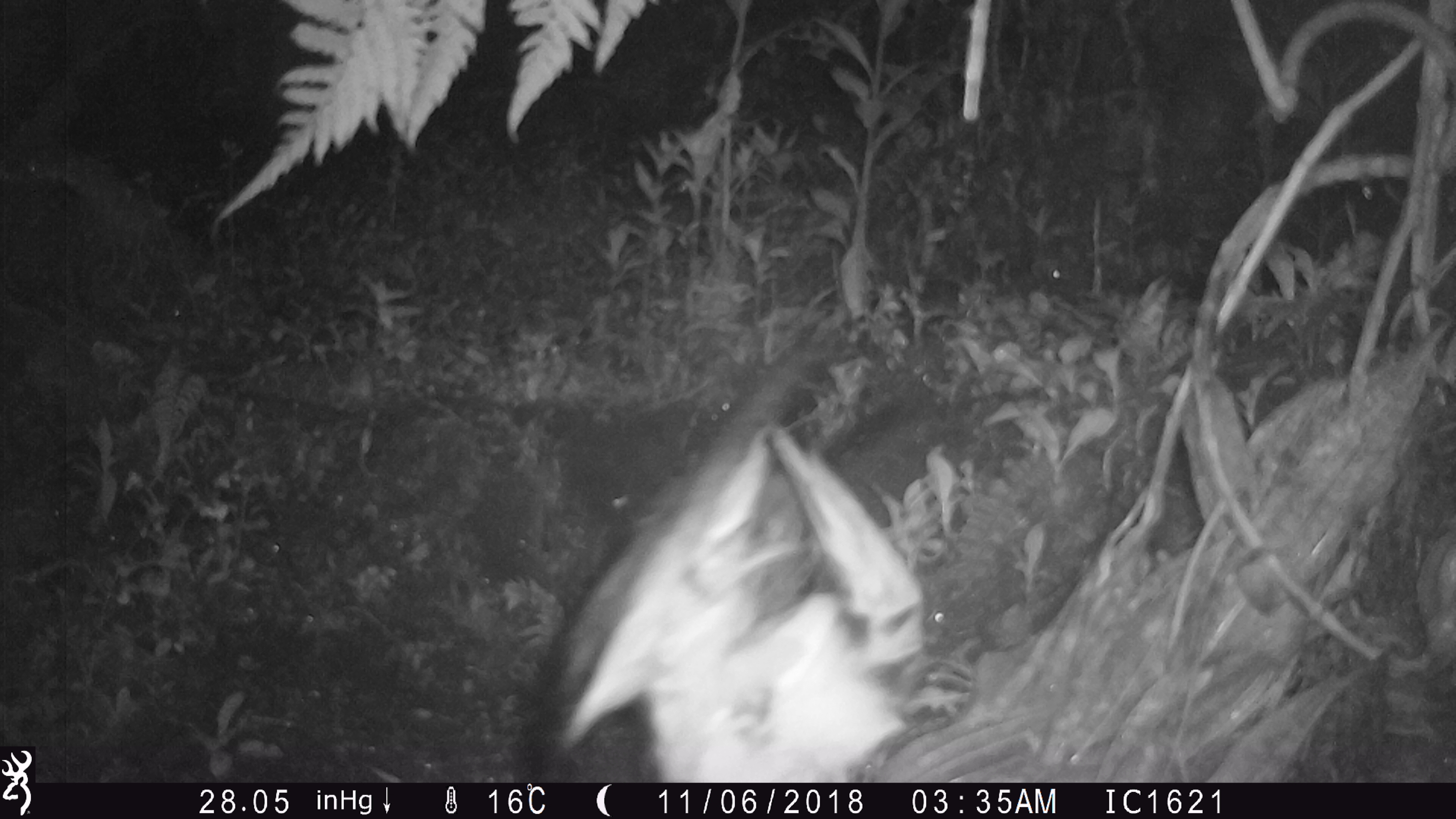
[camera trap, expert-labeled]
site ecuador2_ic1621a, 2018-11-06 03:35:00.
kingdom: Animalia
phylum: Chordata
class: Aves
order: Procellariiformes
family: Procellariidae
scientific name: Procellariidae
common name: petrel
Petrel (Procellariidae).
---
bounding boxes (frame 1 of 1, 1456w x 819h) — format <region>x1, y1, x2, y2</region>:
petrel: <region>503, 326, 942, 781</region>